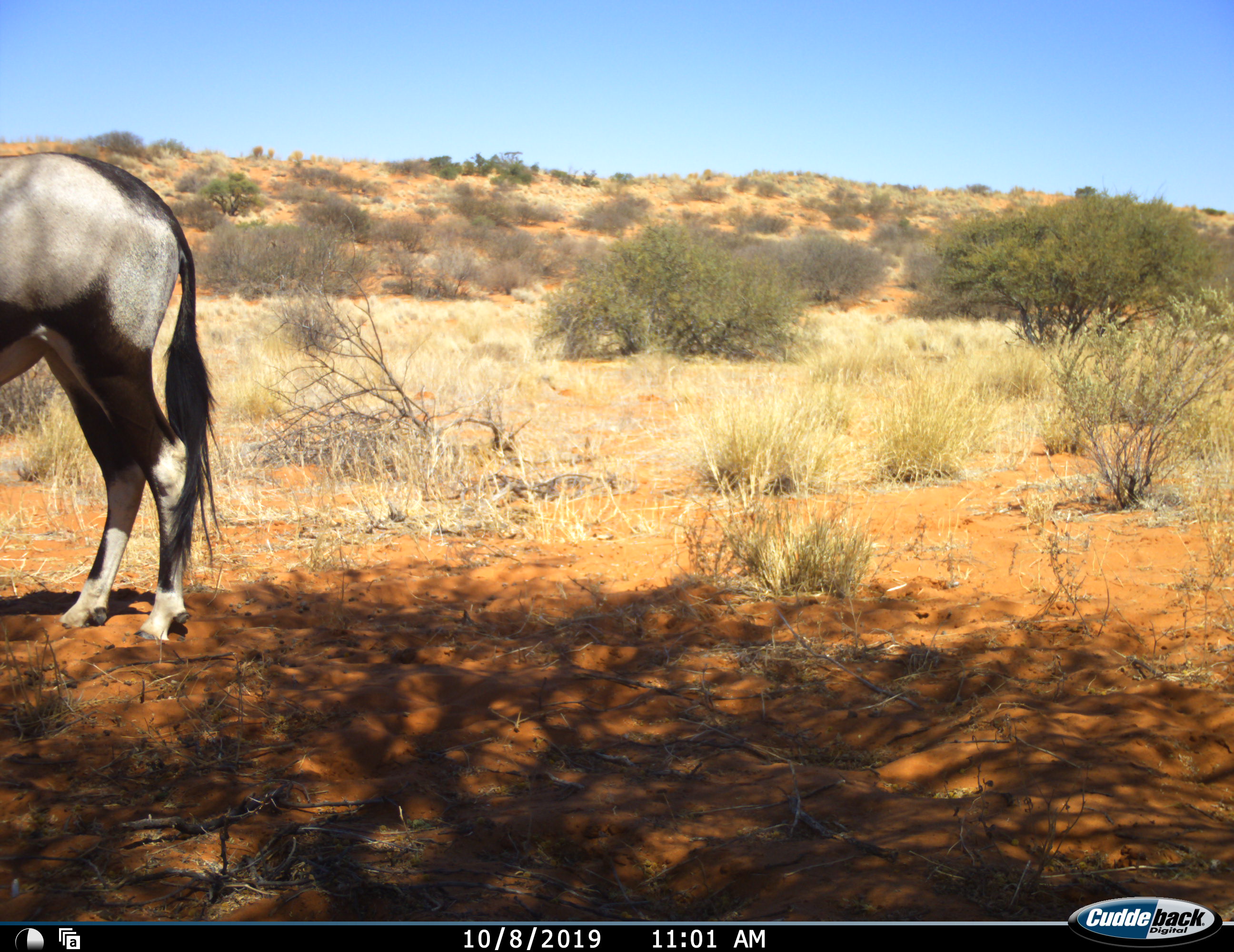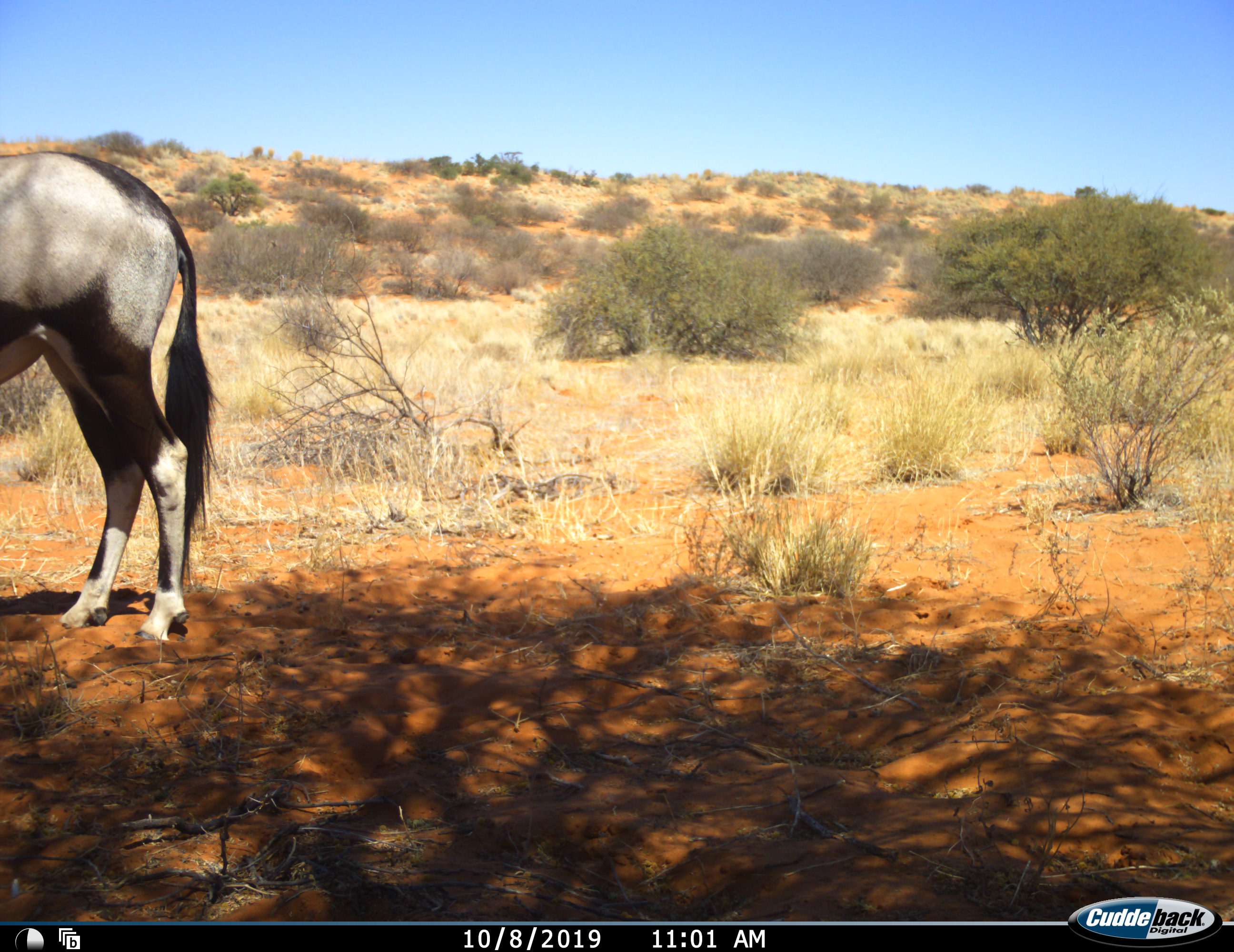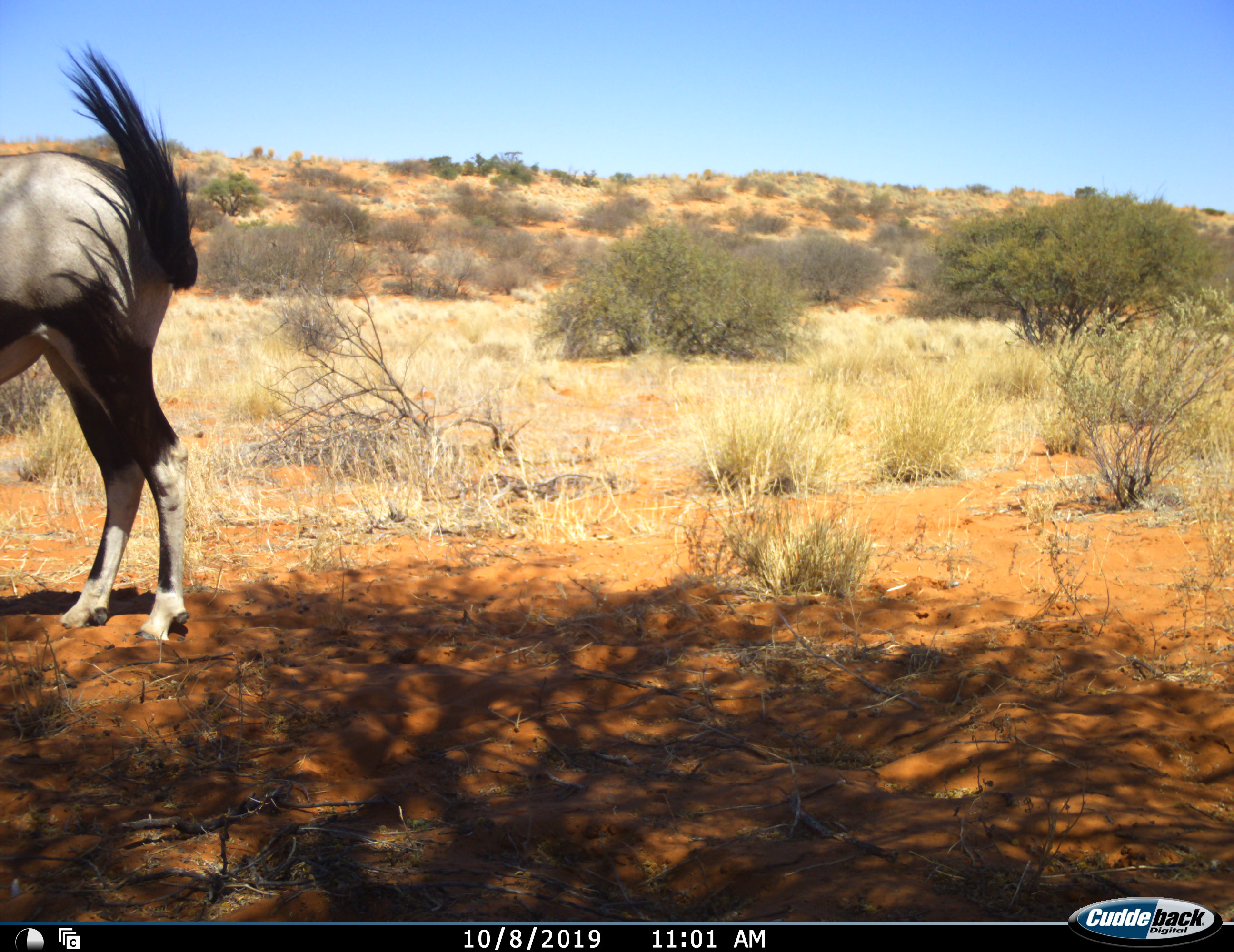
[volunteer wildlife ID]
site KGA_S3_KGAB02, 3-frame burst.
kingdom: Animalia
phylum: Chordata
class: Mammalia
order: Artiodactyla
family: Bovidae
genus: Oryx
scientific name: Oryx gazella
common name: gemsbok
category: oryx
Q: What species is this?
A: Oryx (gemsbok) (Oryx gazella).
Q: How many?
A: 1.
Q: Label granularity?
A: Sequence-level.